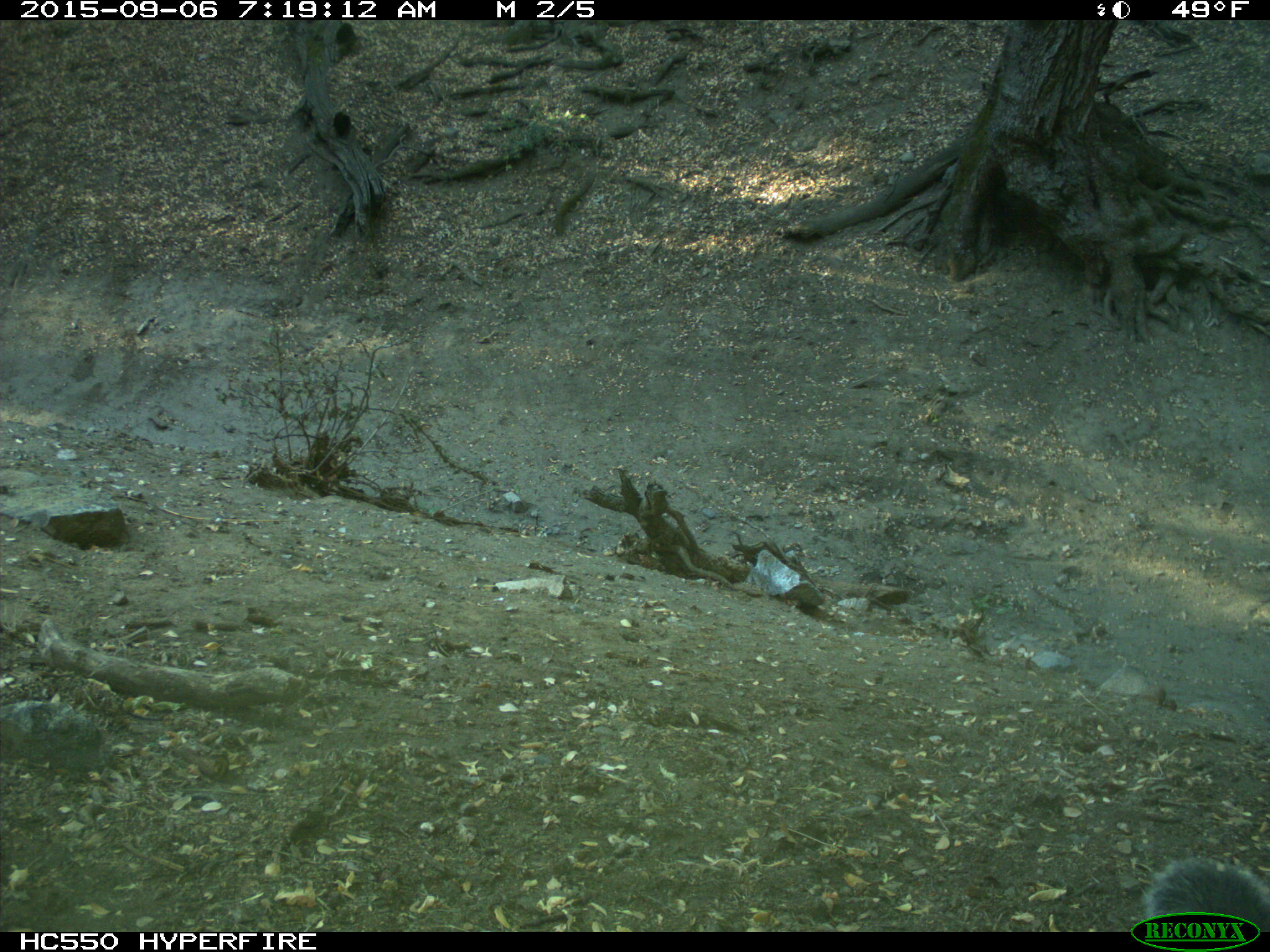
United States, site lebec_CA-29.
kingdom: Animalia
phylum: Chordata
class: Mammalia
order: Rodentia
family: Sciuridae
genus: Sciurus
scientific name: Sciurus carolinensis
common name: eastern gray squirrel